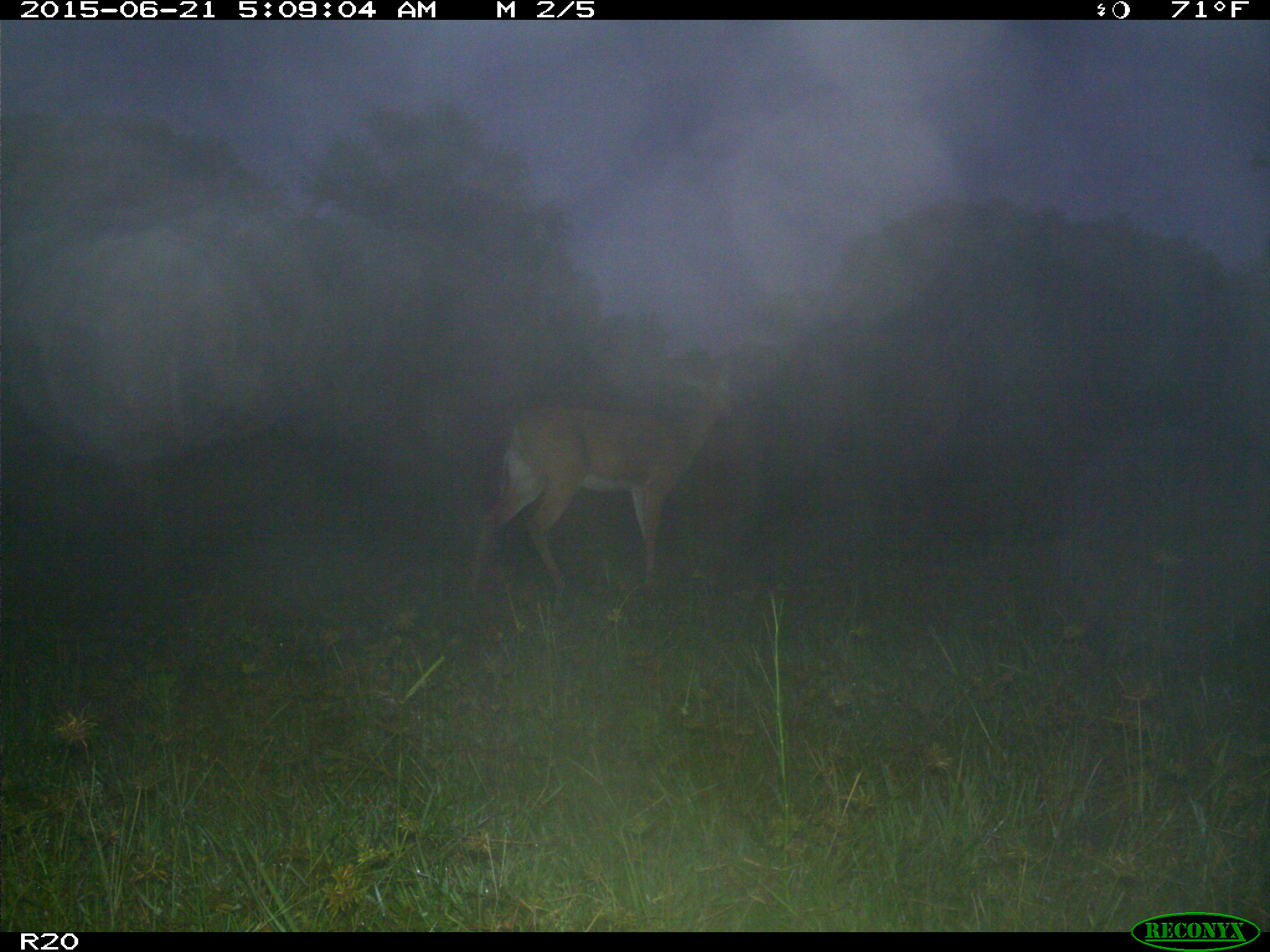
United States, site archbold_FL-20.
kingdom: Animalia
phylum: Chordata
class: Mammalia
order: Artiodactyla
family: Cervidae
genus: Odocoileus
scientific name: Odocoileus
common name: deer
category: unidentified deer